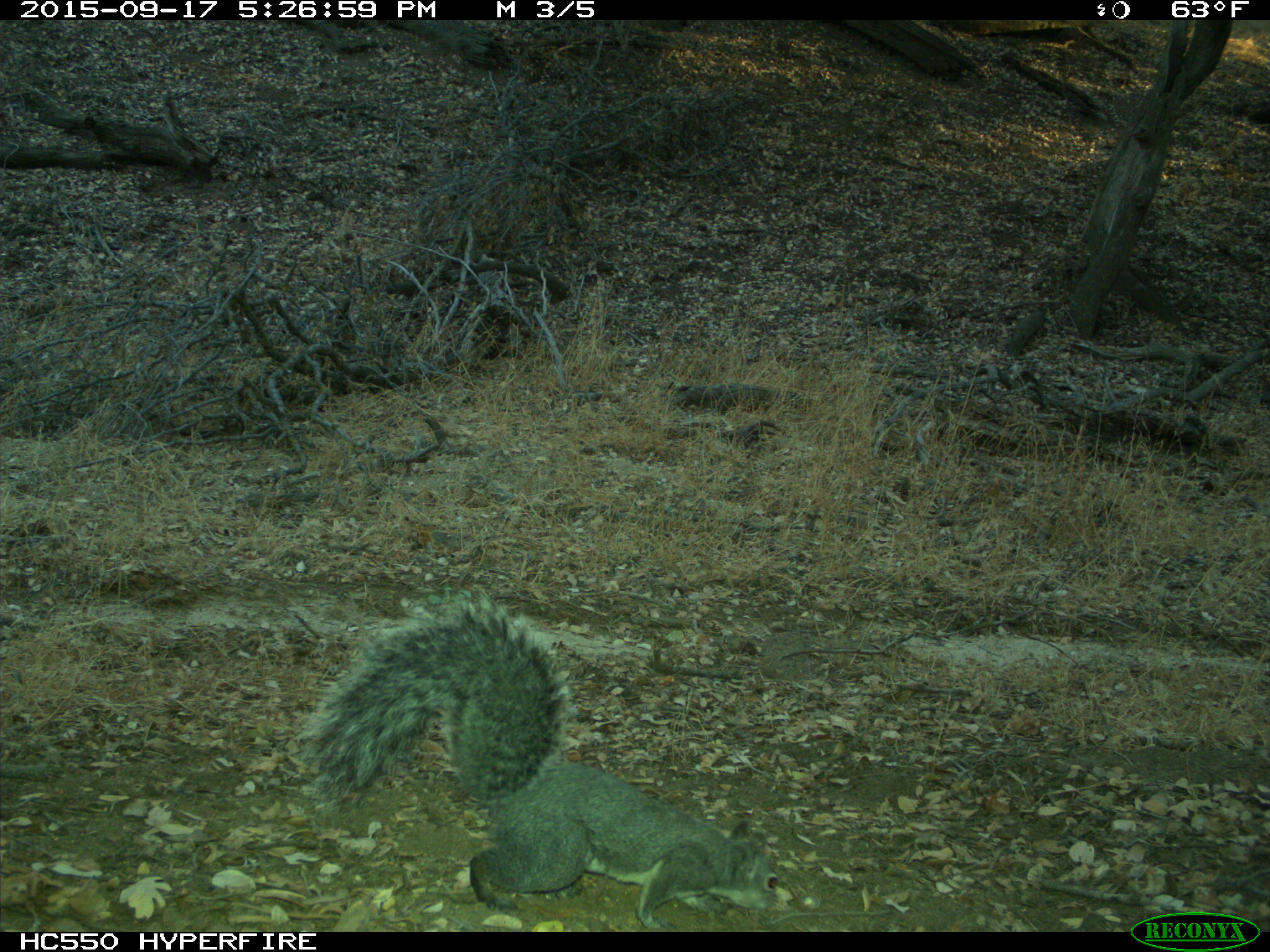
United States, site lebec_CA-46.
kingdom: Animalia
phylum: Chordata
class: Mammalia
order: Rodentia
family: Sciuridae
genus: Sciurus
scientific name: Sciurus carolinensis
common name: eastern gray squirrel